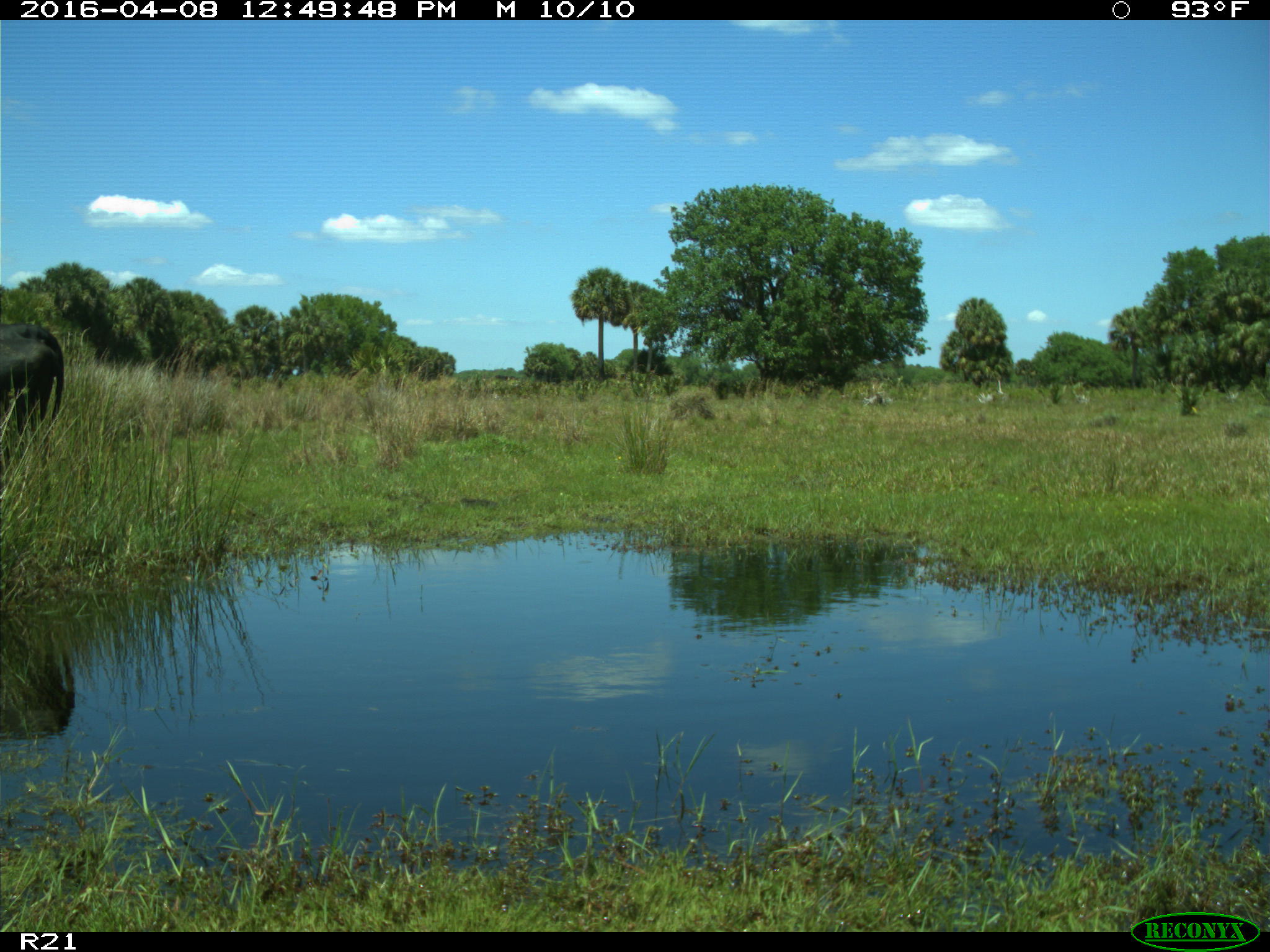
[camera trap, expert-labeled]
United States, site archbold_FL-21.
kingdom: Animalia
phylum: Chordata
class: Mammalia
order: Artiodactyla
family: Bovidae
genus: Bos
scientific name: Bos taurus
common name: domestic cow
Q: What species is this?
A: Bos taurus (domestic cow).